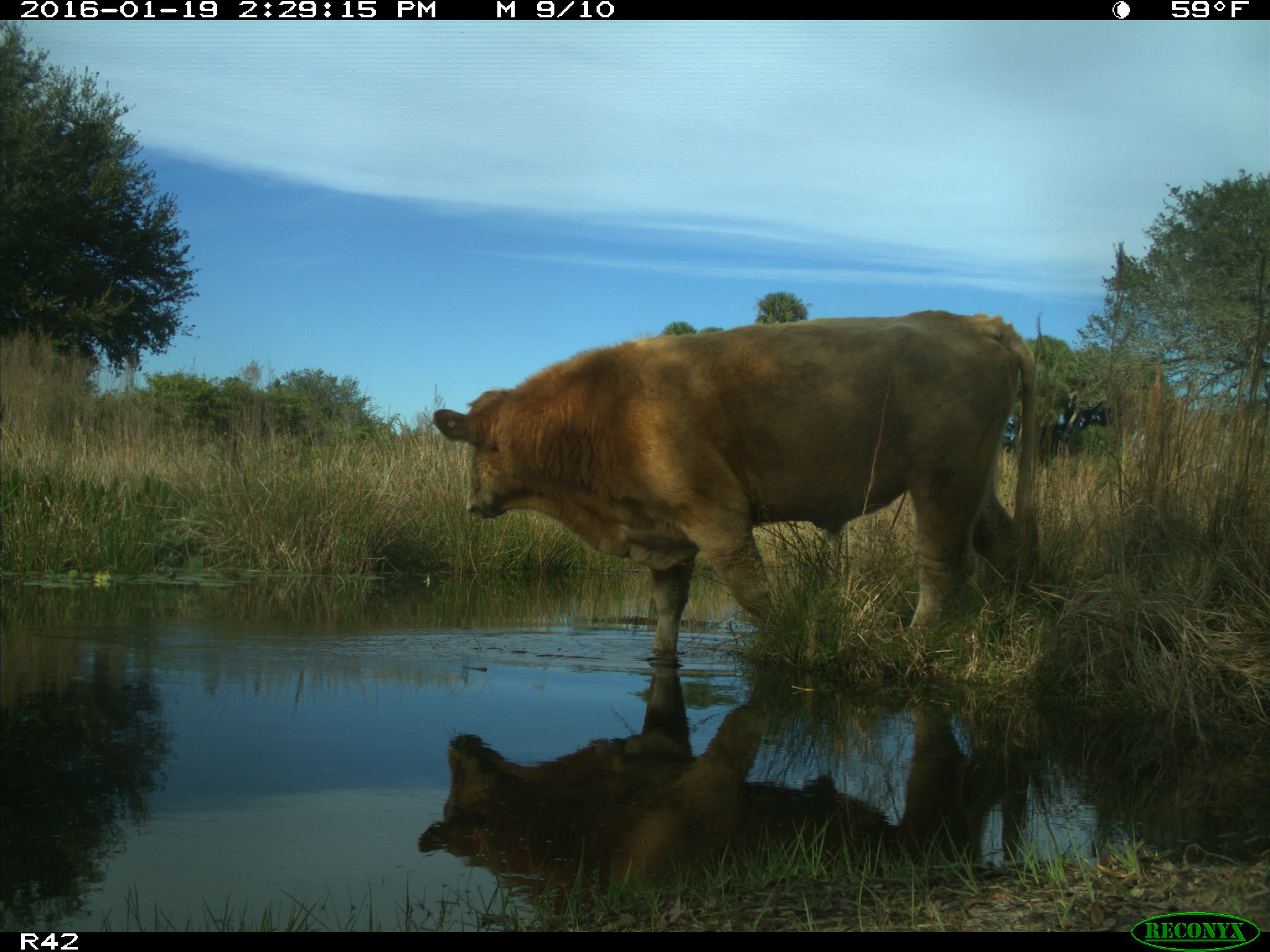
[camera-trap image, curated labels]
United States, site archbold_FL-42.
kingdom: Animalia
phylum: Chordata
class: Mammalia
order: Artiodactyla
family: Bovidae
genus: Bos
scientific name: Bos taurus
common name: domestic cow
Bos taurus (domestic cow).